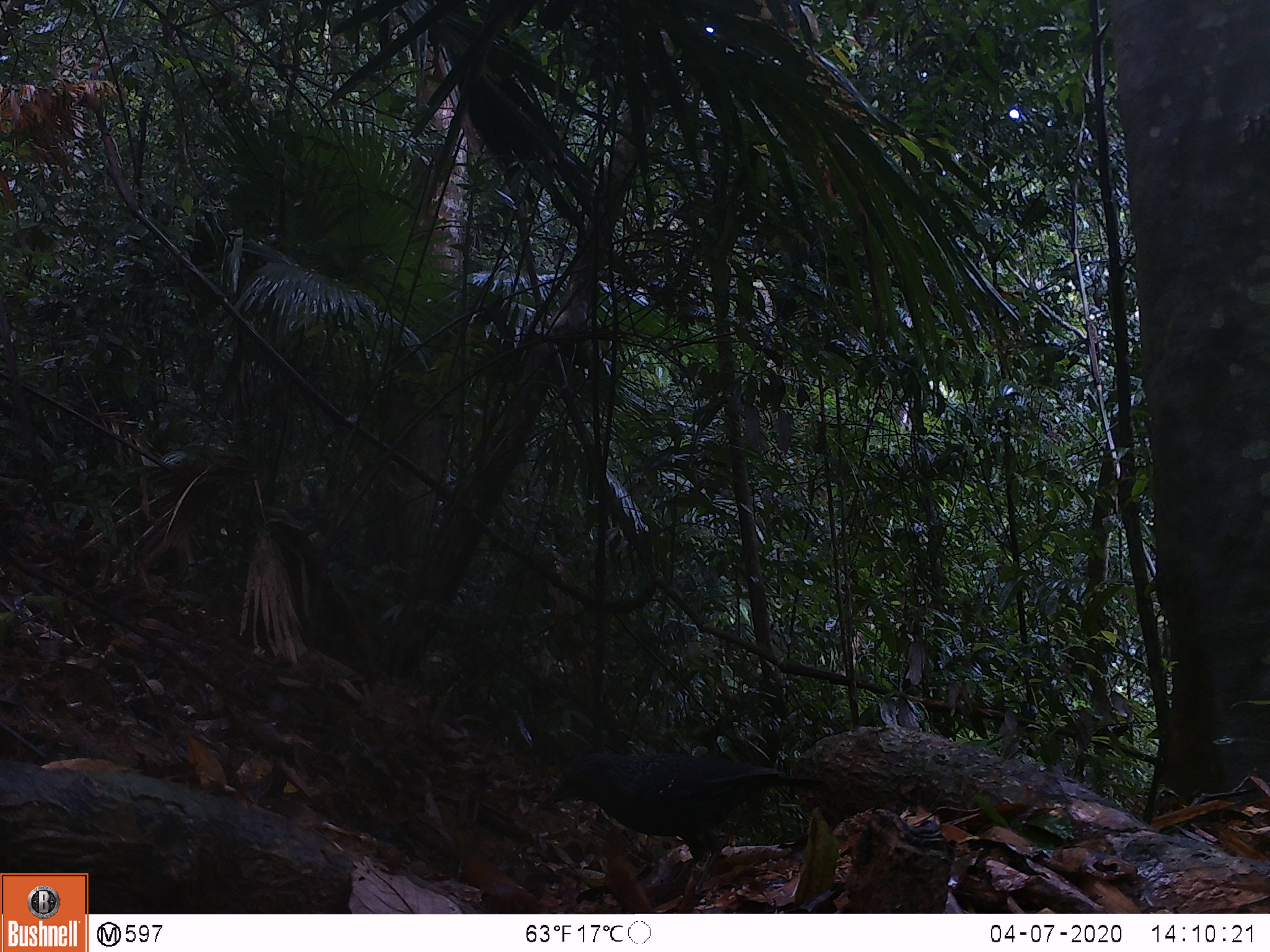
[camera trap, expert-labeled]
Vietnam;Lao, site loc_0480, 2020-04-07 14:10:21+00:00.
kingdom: Animalia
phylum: Chordata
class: Aves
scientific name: Aves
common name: bird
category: unidentified bird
Unidentified bird (bird) (Aves). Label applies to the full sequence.